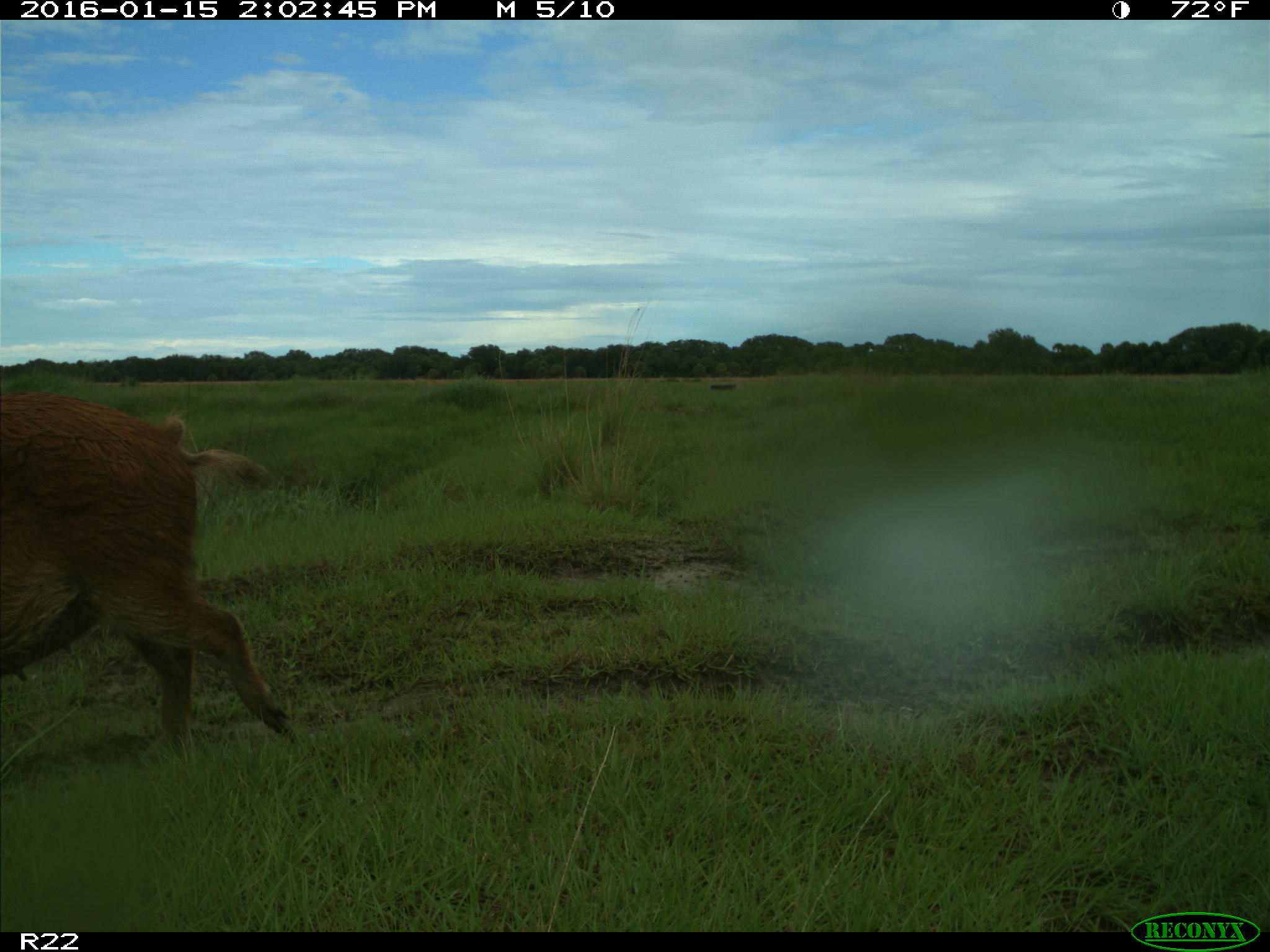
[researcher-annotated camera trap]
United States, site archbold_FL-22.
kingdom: Animalia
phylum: Chordata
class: Mammalia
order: Artiodactyla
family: Suidae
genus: Sus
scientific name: Sus scrofa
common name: wild boar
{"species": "Sus scrofa (wild boar)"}